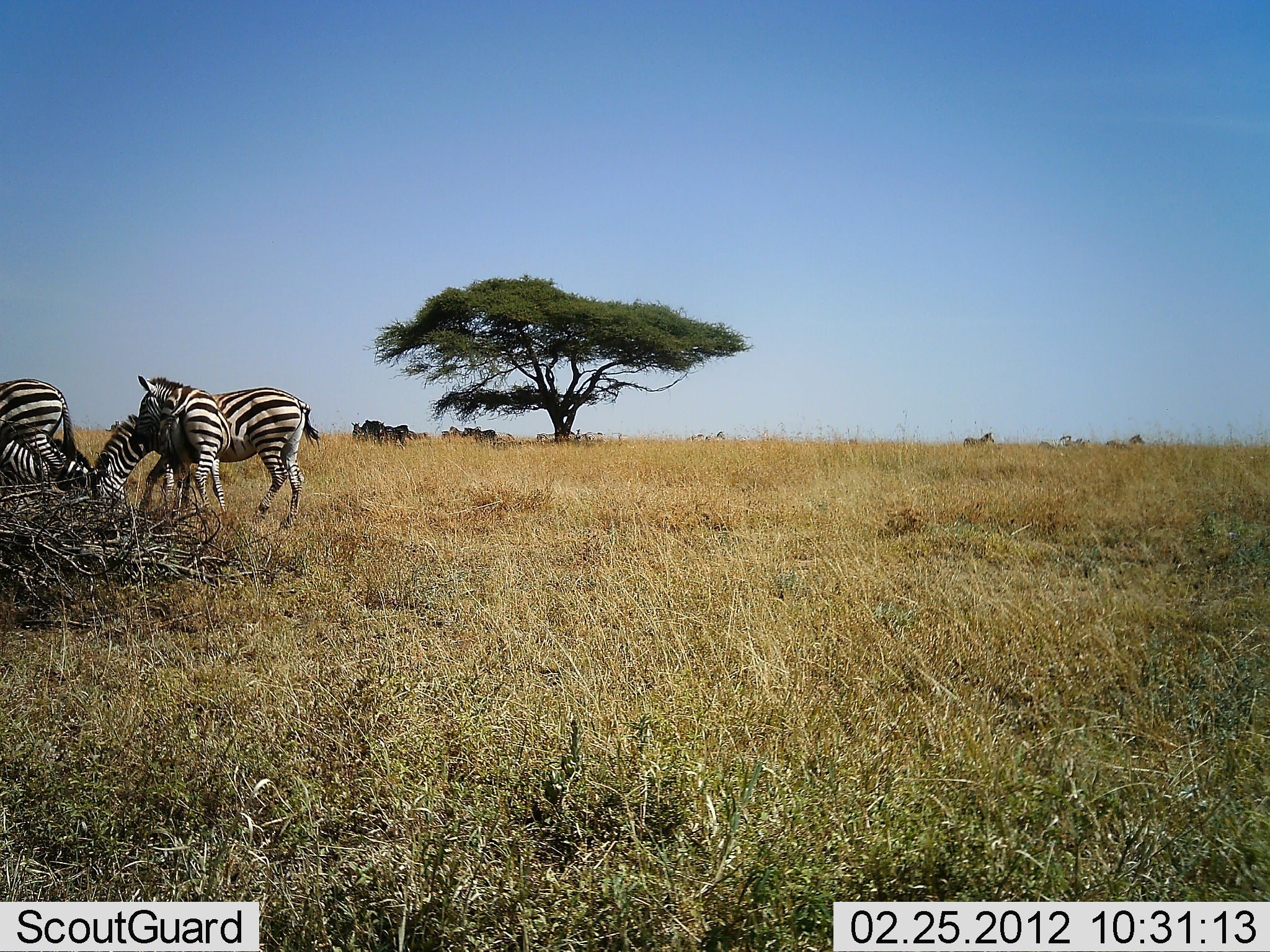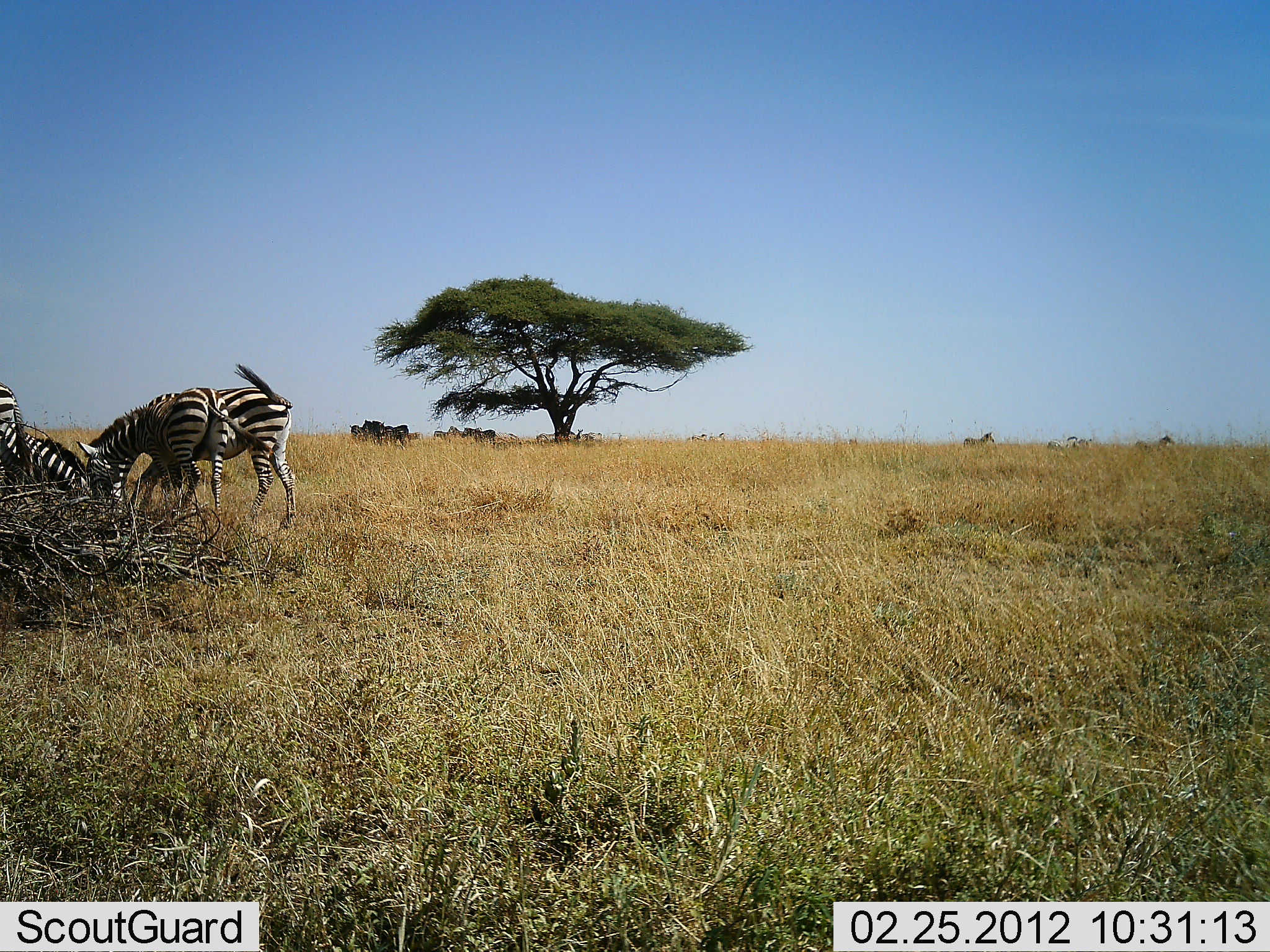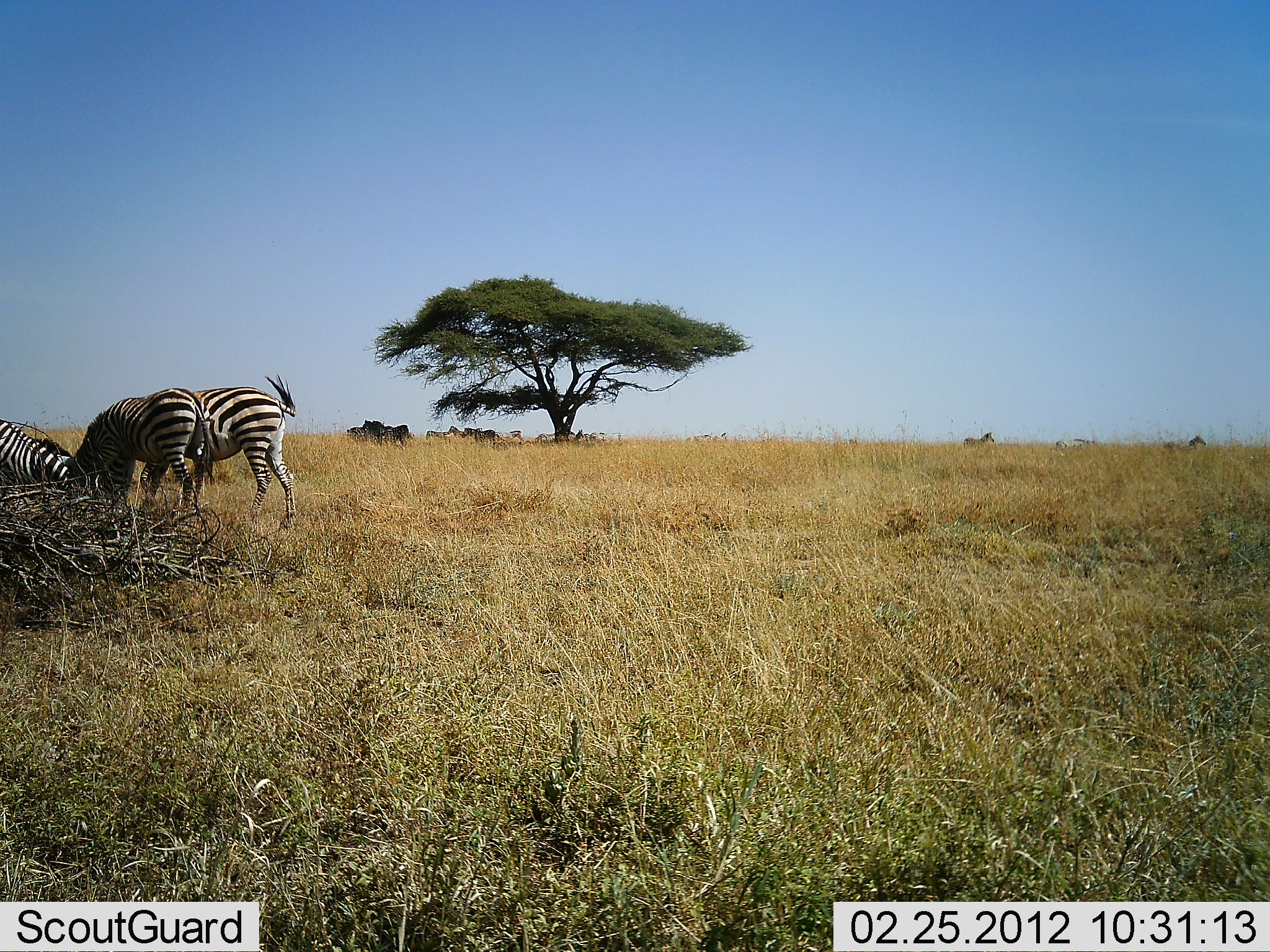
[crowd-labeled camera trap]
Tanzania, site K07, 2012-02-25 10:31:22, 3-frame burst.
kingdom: Animalia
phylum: Chordata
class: Mammalia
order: Perissodactyla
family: Equidae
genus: Equus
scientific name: Equus quagga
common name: plains zebra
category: zebra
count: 7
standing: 50%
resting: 4%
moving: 67%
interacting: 12%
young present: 0%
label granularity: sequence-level